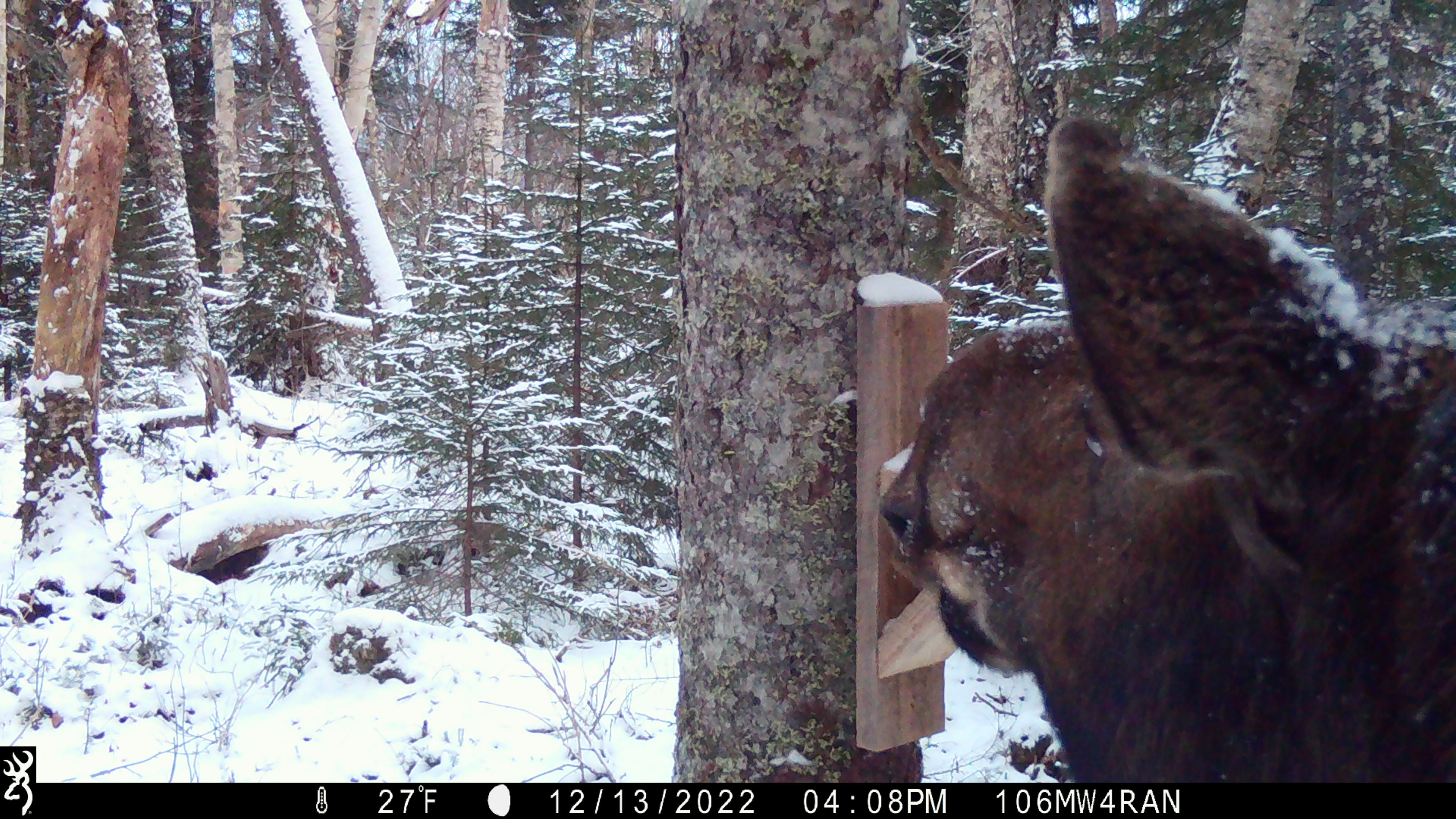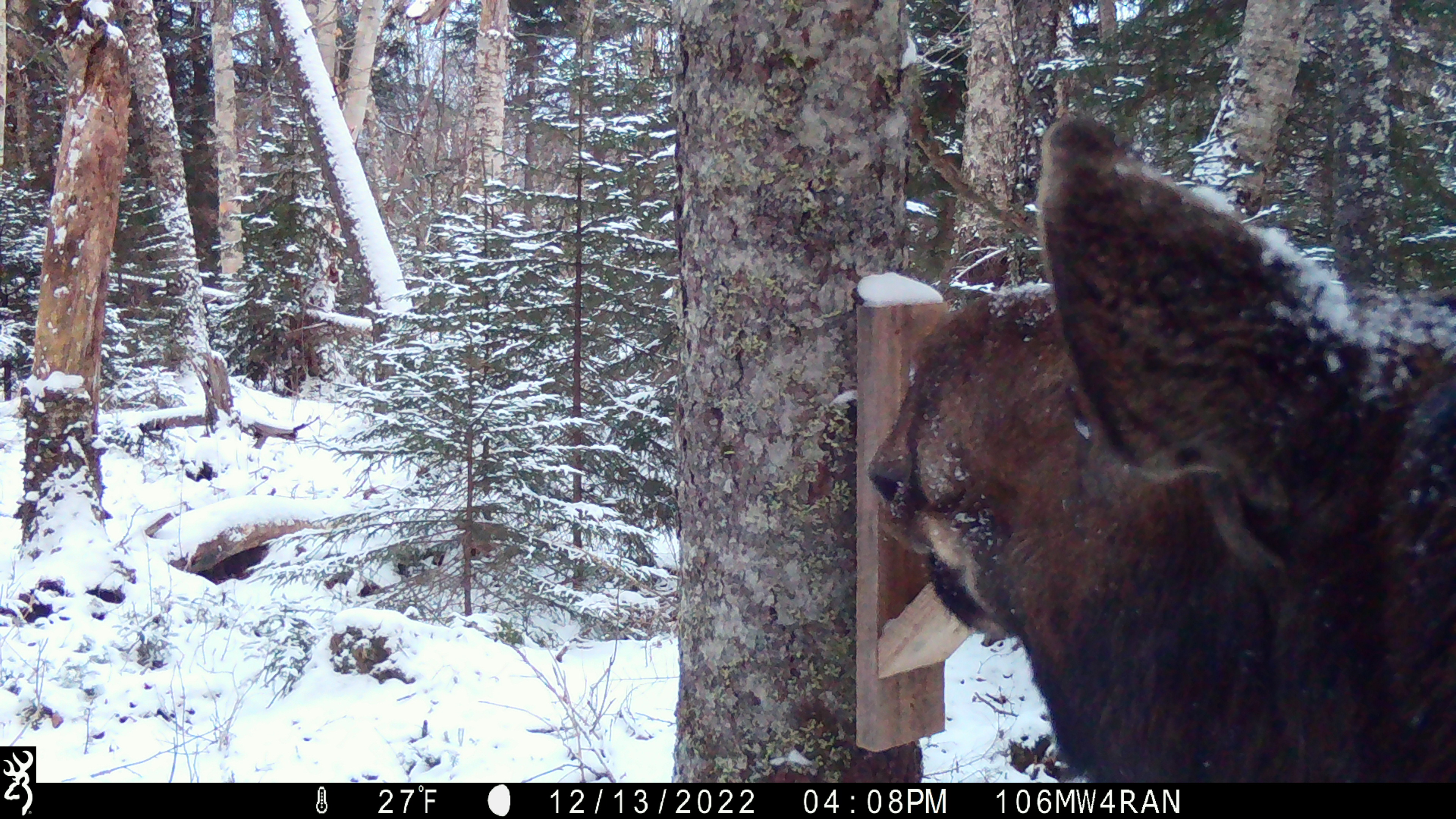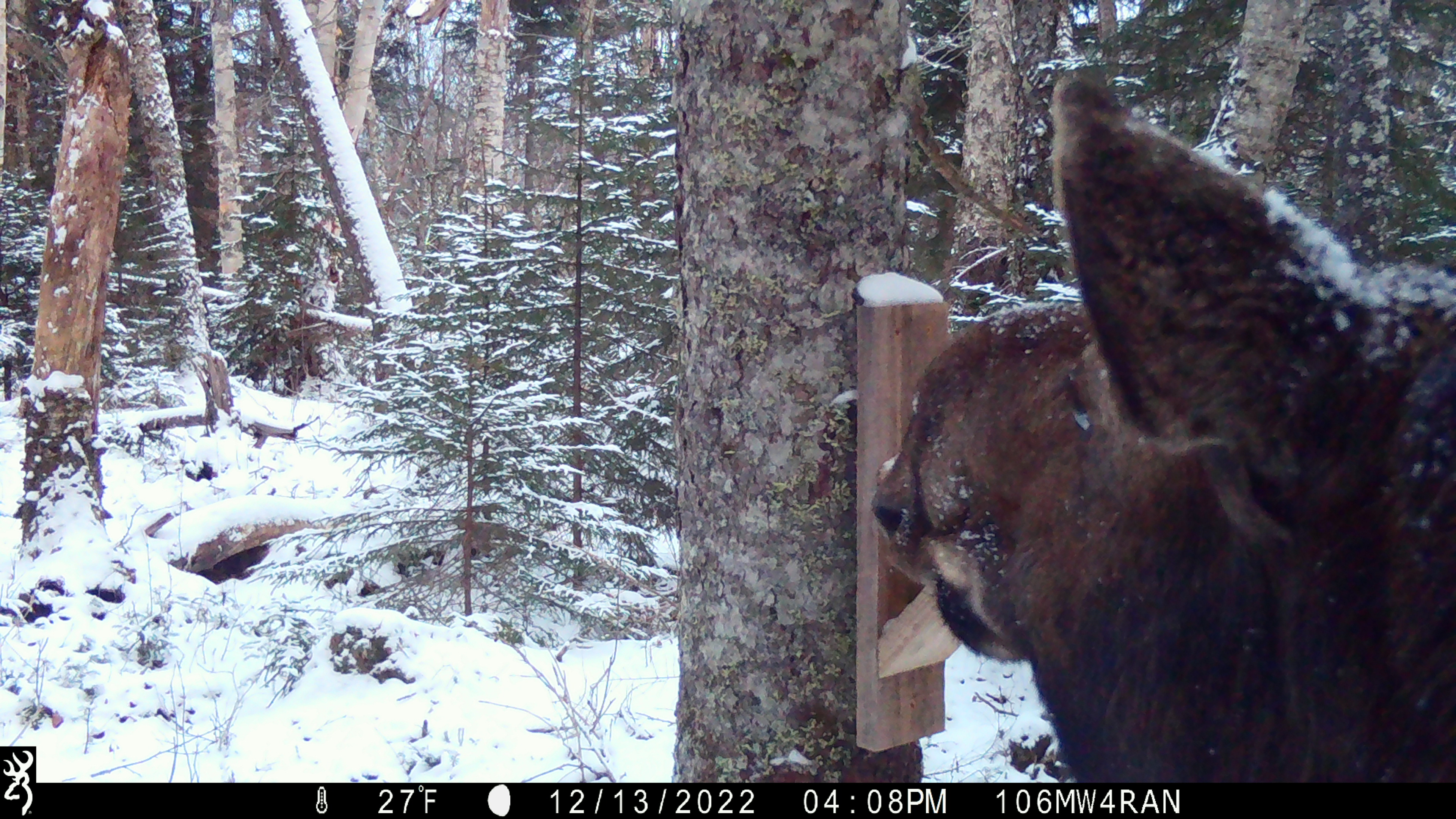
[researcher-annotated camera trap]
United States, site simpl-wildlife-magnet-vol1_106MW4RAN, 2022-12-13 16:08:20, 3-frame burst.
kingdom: Animalia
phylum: Chordata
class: Mammalia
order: Artiodactyla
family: Cervidae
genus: Alces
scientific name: Alces alces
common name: moose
Moose (Alces alces).